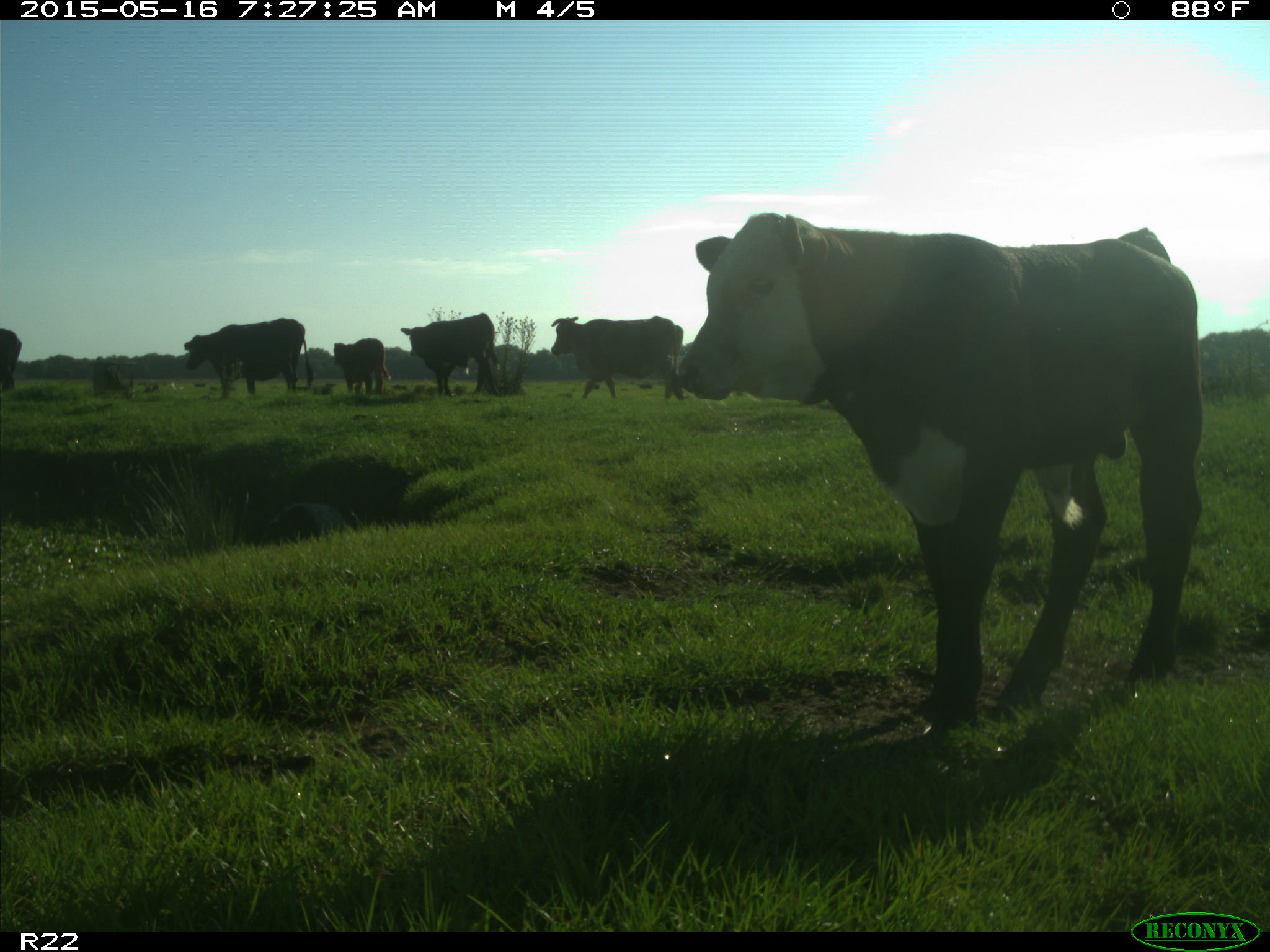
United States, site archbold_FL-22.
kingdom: Animalia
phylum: Chordata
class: Mammalia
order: Artiodactyla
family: Bovidae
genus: Bos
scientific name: Bos taurus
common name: domestic cow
Bos taurus (domestic cow).